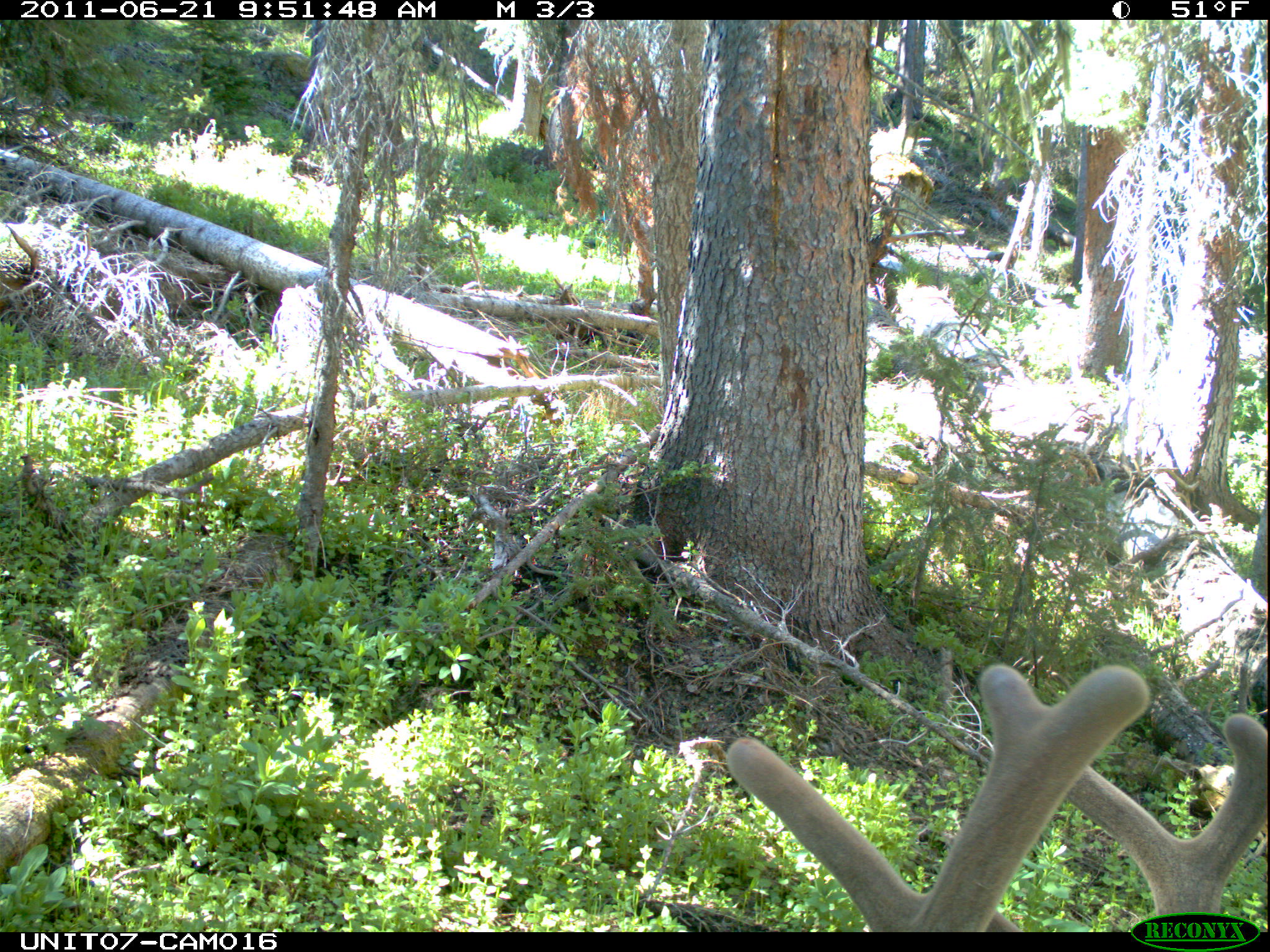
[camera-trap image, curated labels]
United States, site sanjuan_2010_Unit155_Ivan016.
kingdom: Animalia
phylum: Chordata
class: Mammalia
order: Artiodactyla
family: Cervidae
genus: Cervus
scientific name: Cervus elaphus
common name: red deer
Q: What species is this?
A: Cervus elaphus (red deer).